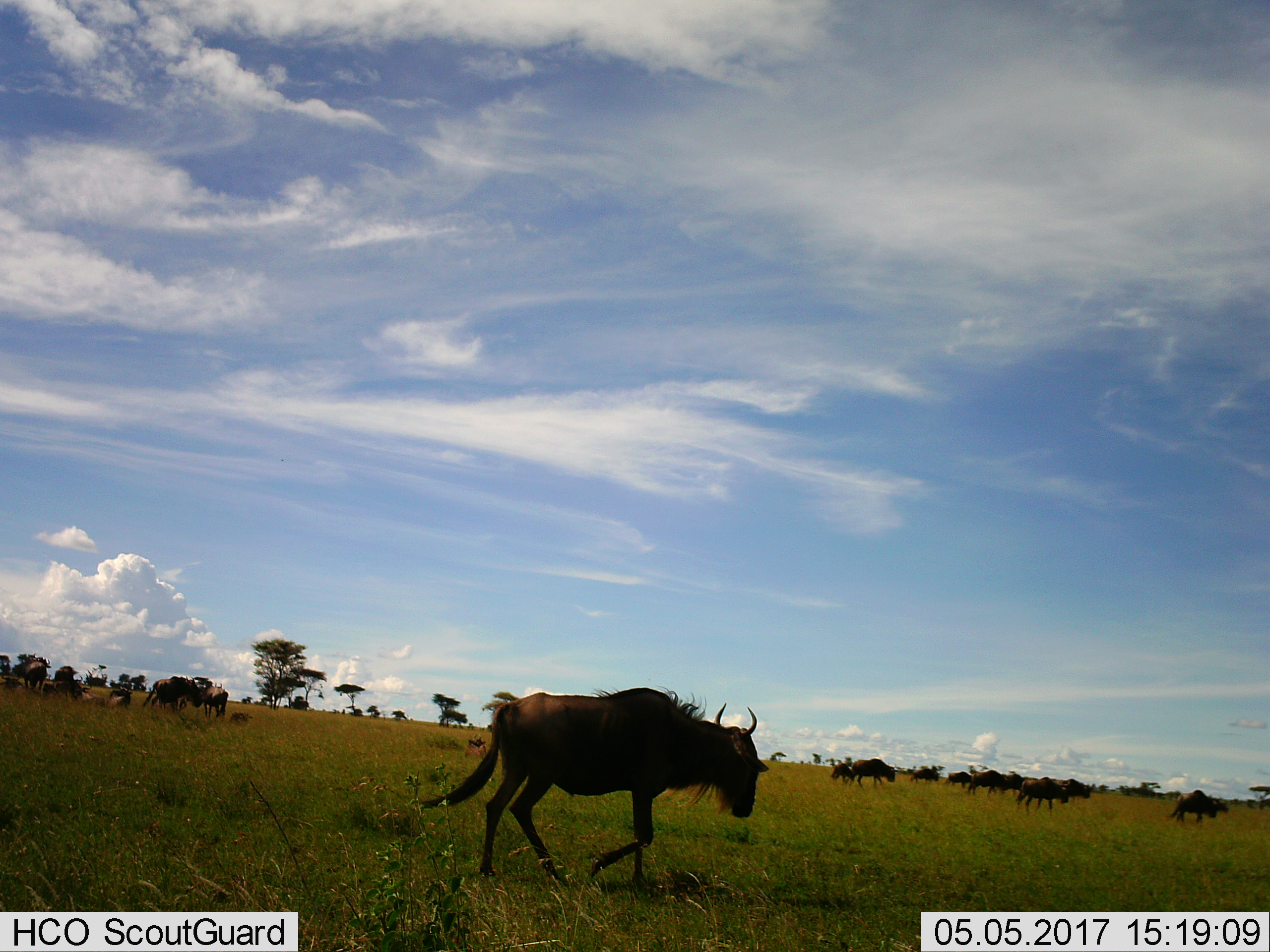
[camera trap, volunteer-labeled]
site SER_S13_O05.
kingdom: Animalia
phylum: Chordata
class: Mammalia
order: Artiodactyla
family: Bovidae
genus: Connochaetes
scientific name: Connochaetes taurinus taurinus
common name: blue wildebeest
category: wildebeestblue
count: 11-50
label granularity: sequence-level